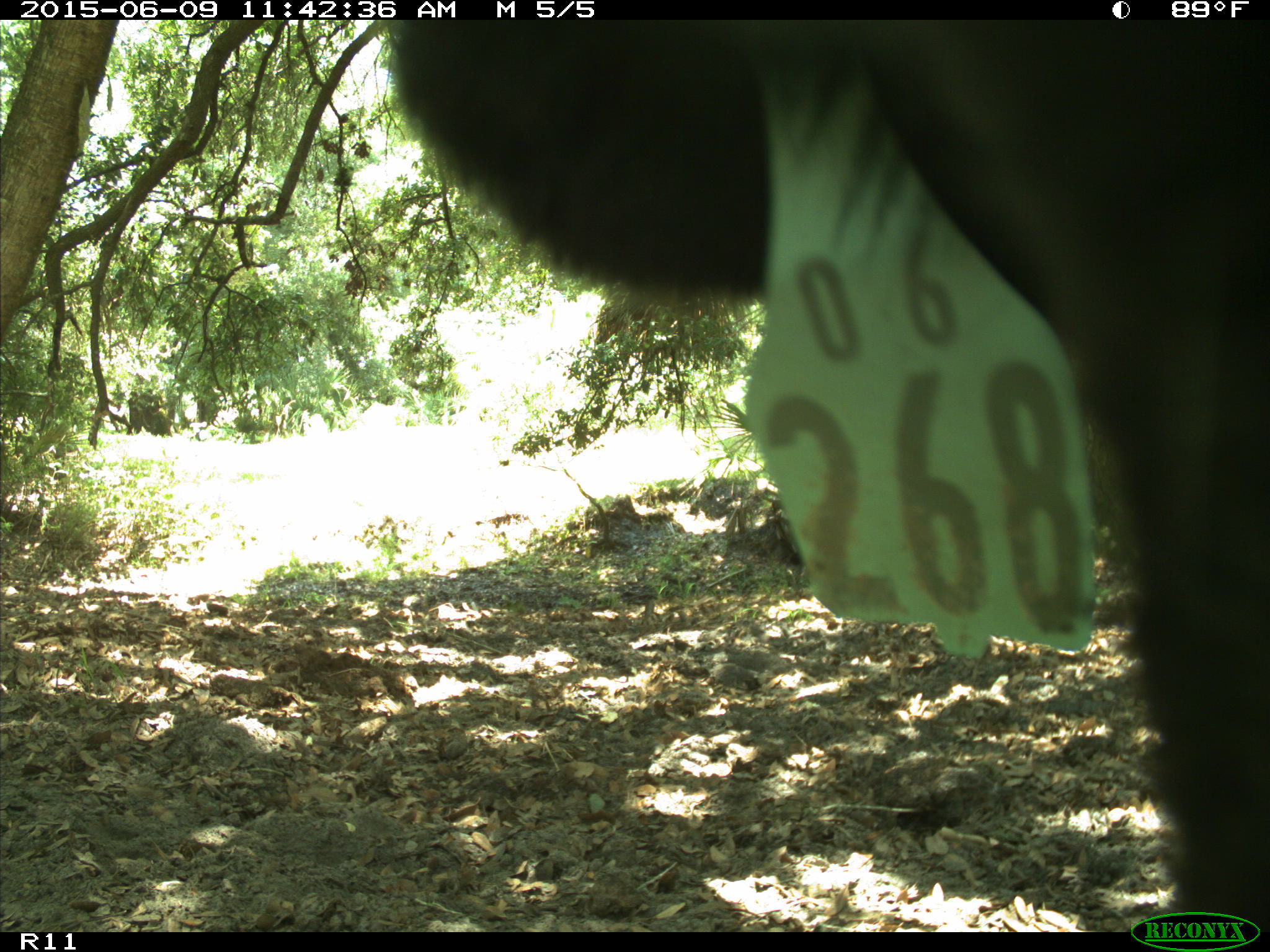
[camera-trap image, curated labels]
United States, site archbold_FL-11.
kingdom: Animalia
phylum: Chordata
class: Mammalia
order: Artiodactyla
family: Bovidae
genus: Bos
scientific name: Bos taurus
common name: domestic cow